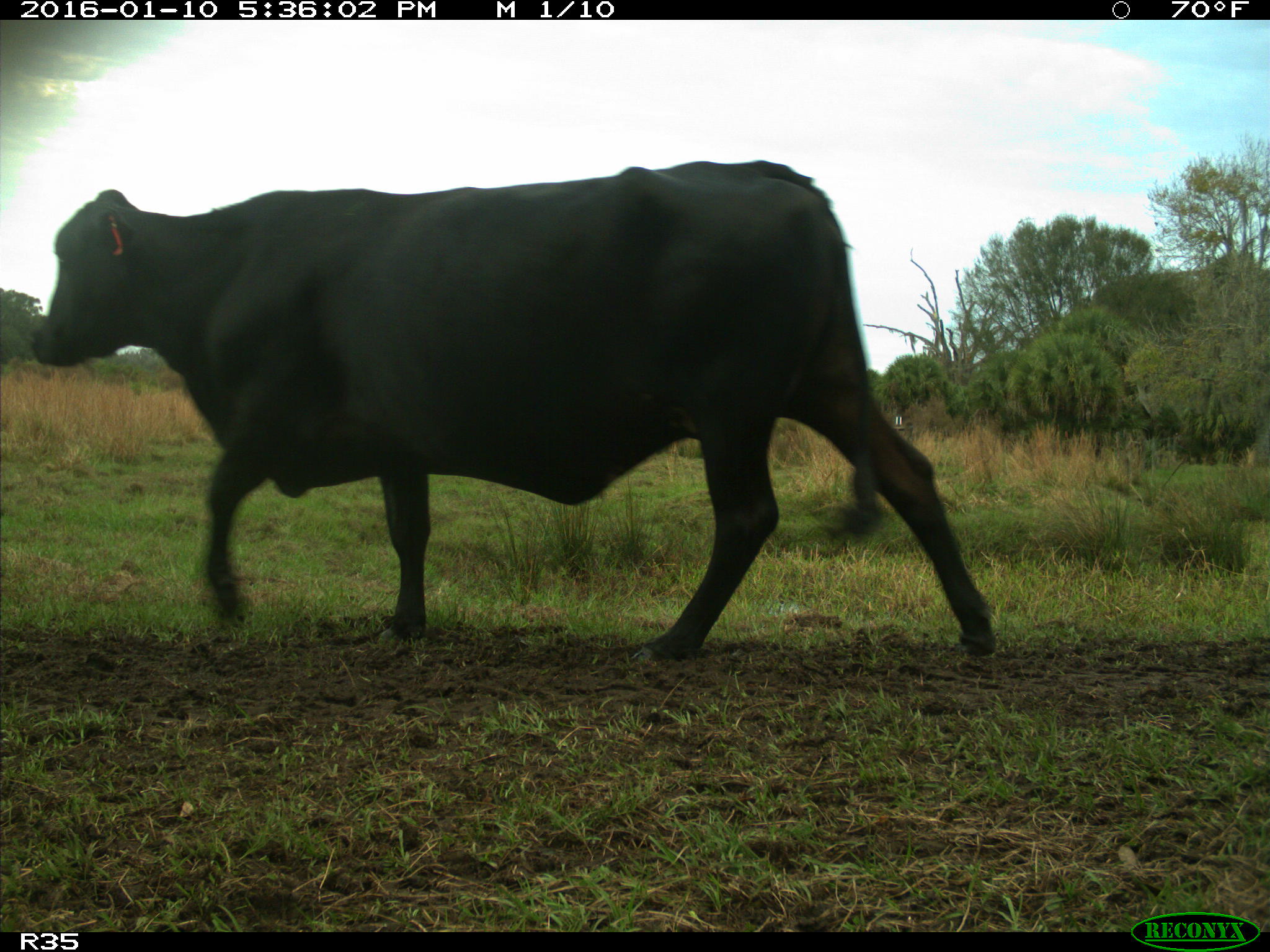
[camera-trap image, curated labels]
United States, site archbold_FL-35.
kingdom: Animalia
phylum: Chordata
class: Mammalia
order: Artiodactyla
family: Bovidae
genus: Bos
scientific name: Bos taurus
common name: domestic cow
Bos taurus (domestic cow).